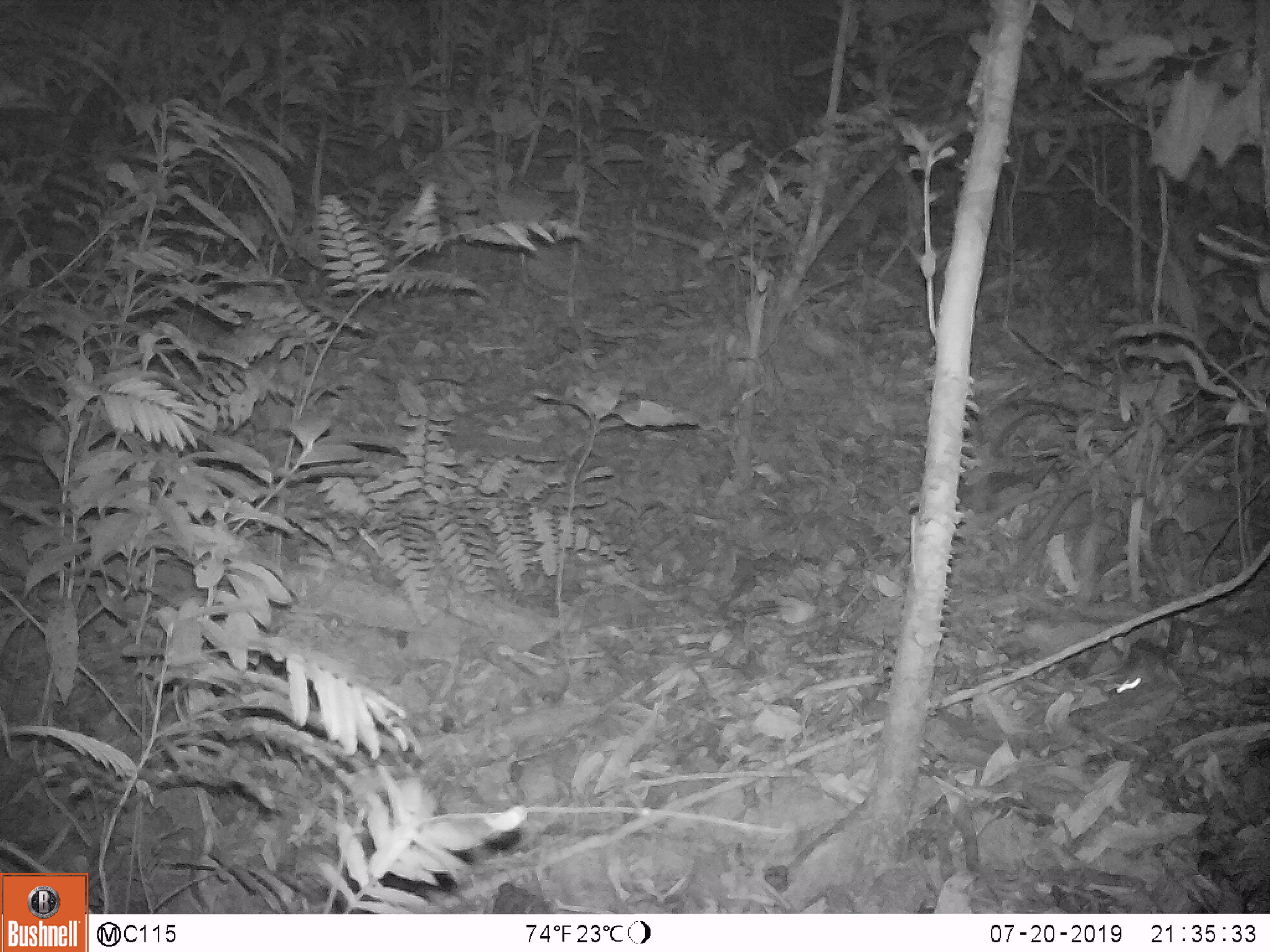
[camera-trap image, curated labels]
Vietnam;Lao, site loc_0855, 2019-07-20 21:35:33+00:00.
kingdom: Animalia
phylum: Chordata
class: Mammalia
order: Rodentia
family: Muridae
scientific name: Muridae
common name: old-world mice and rats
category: unidentified murid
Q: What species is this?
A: Unidentified murid (old-world mice and rats) (Muridae).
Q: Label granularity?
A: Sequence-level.